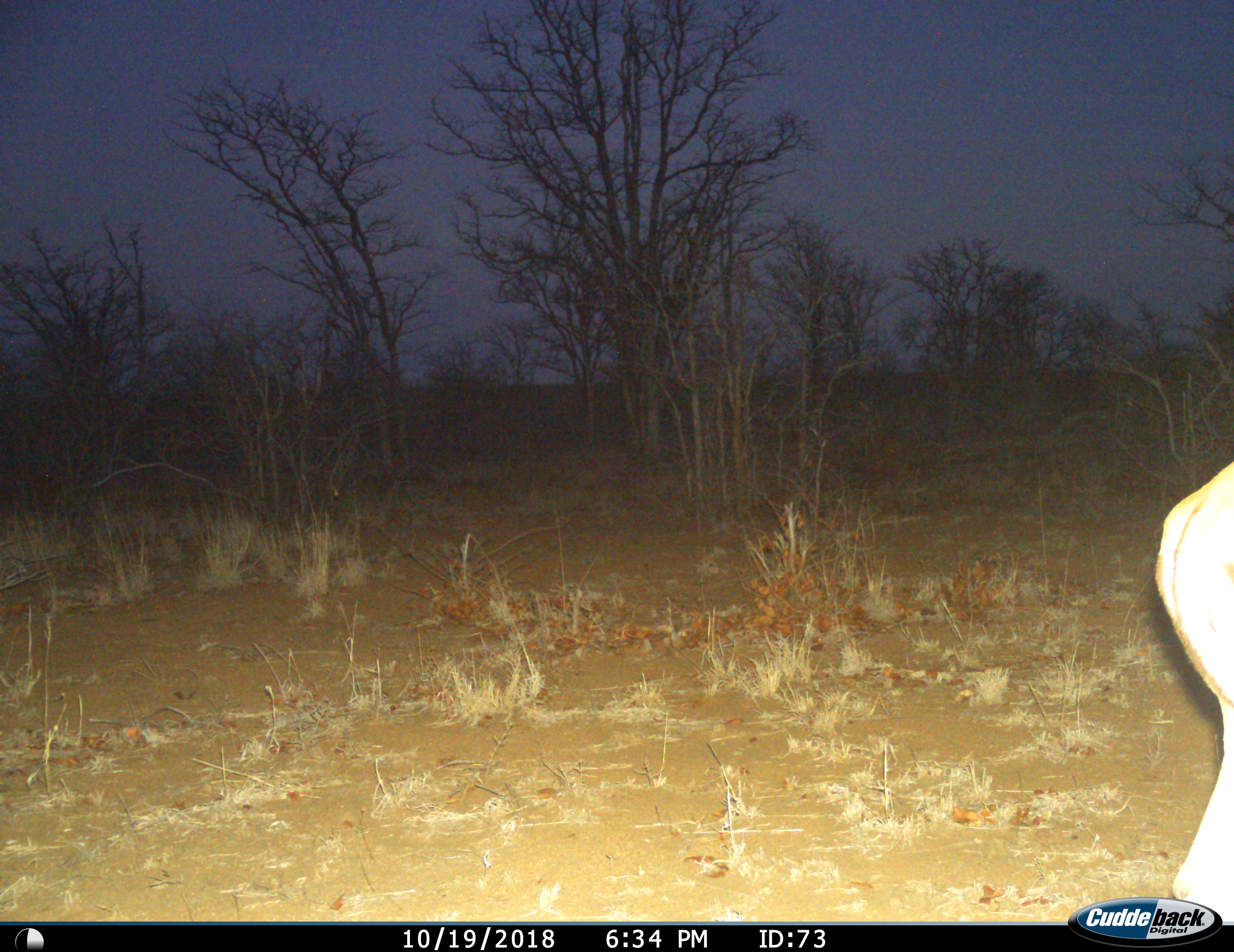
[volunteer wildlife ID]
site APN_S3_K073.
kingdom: Animalia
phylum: Chordata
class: Mammalia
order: Artiodactyla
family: Bovidae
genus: Aepyceros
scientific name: Aepyceros melampus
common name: impala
Impala (Aepyceros melampus), count 1. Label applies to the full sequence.